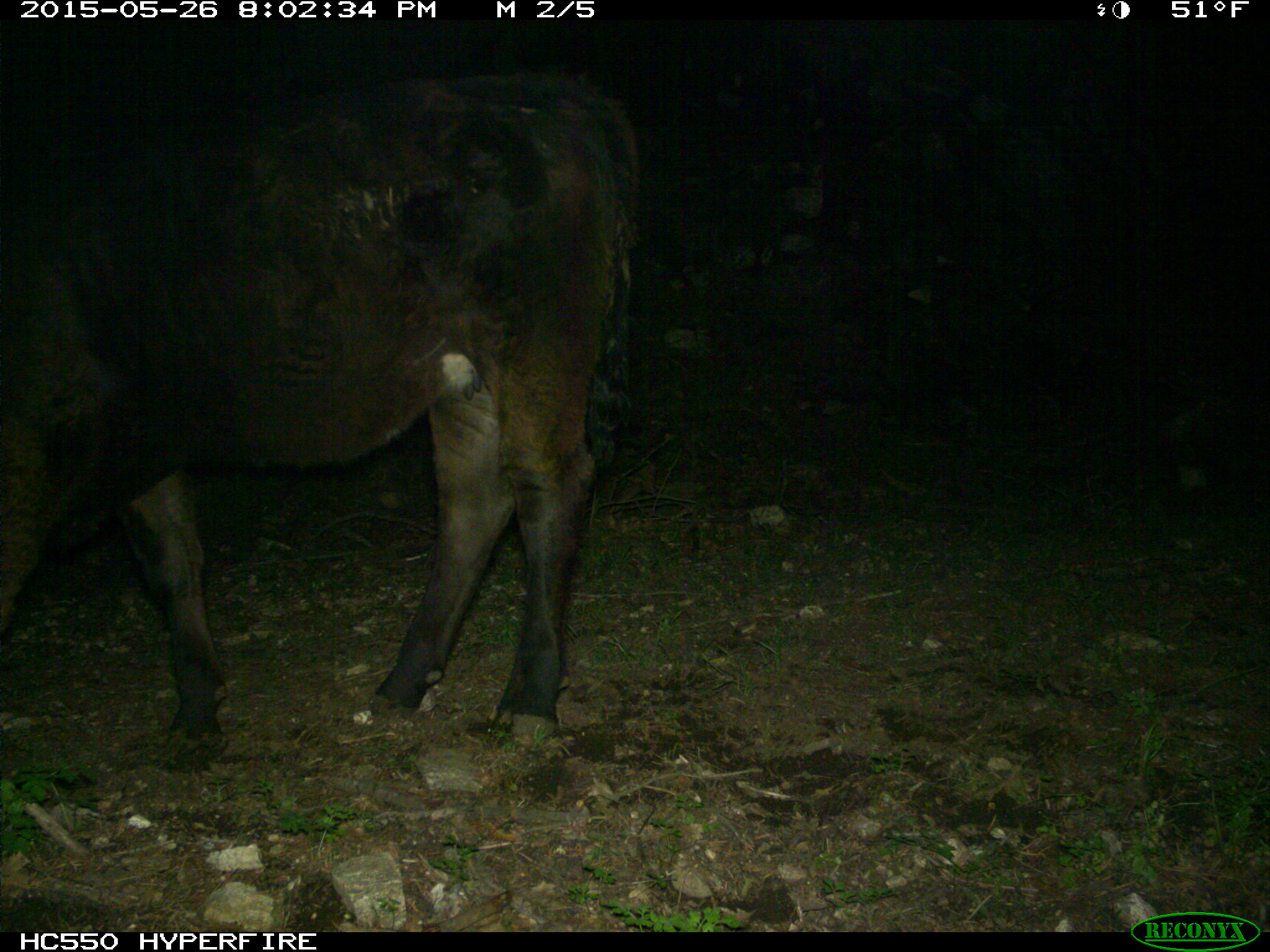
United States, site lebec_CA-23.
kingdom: Animalia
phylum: Chordata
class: Mammalia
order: Artiodactyla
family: Bovidae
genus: Bos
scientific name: Bos taurus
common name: domestic cow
Bos taurus (domestic cow).